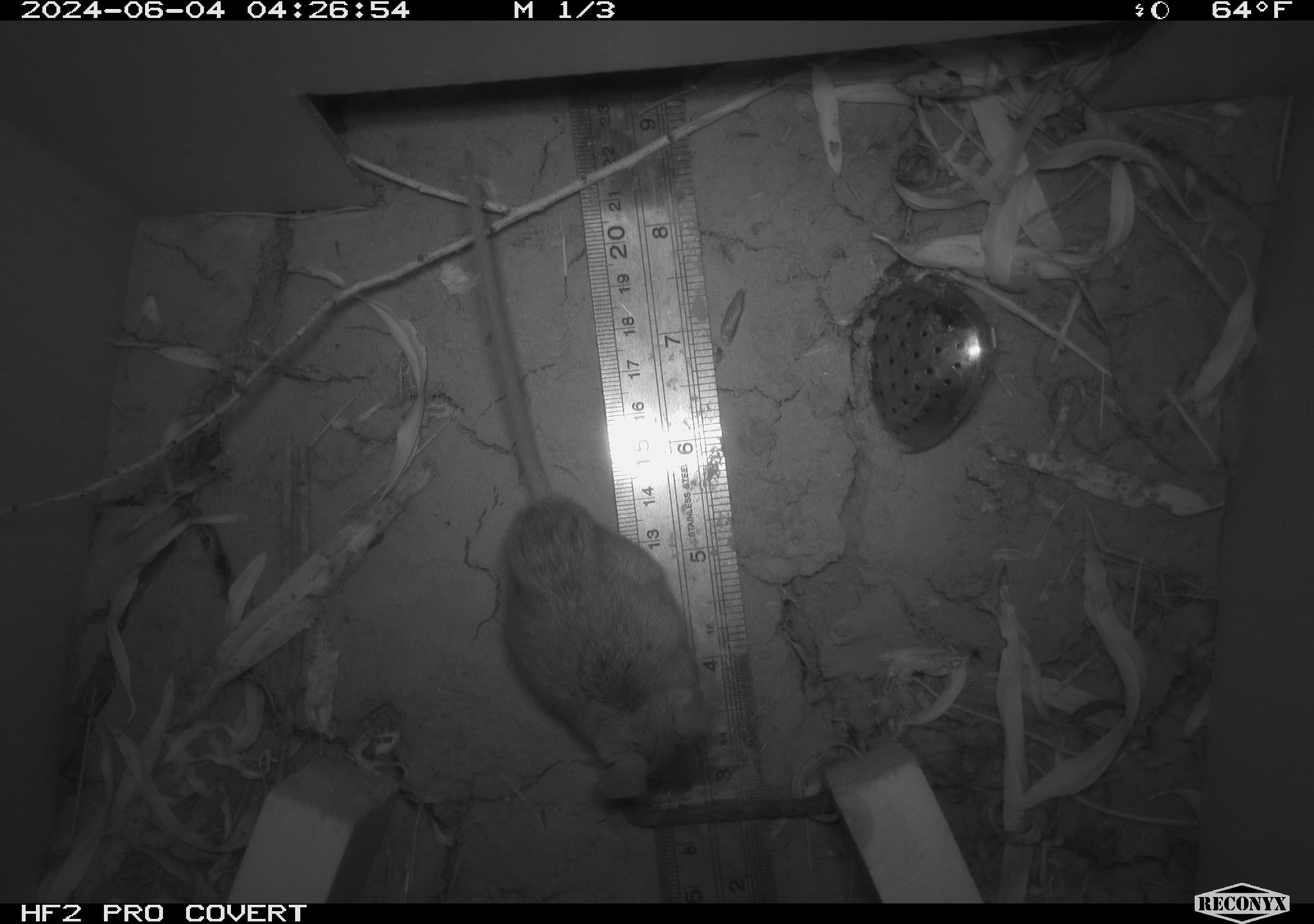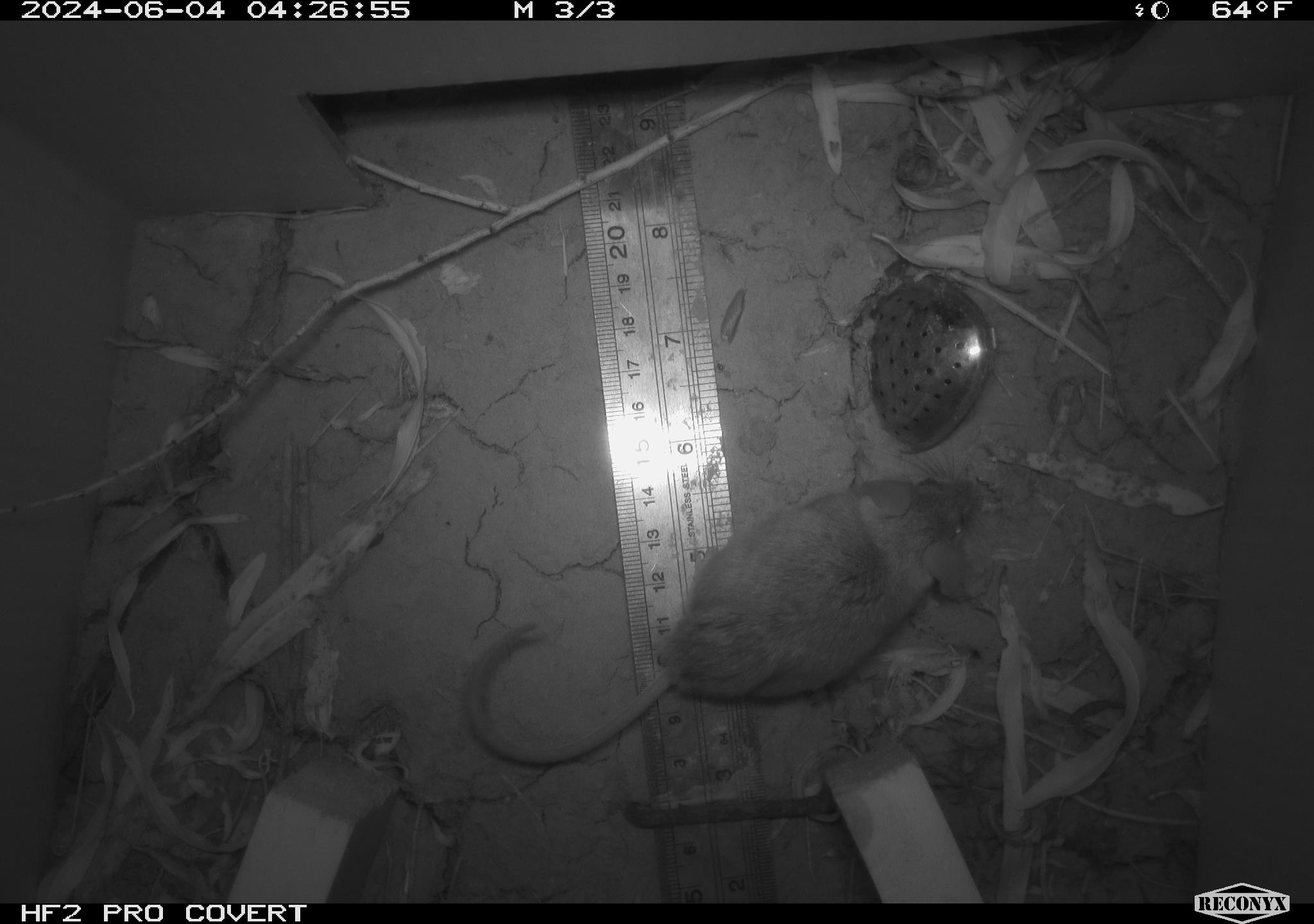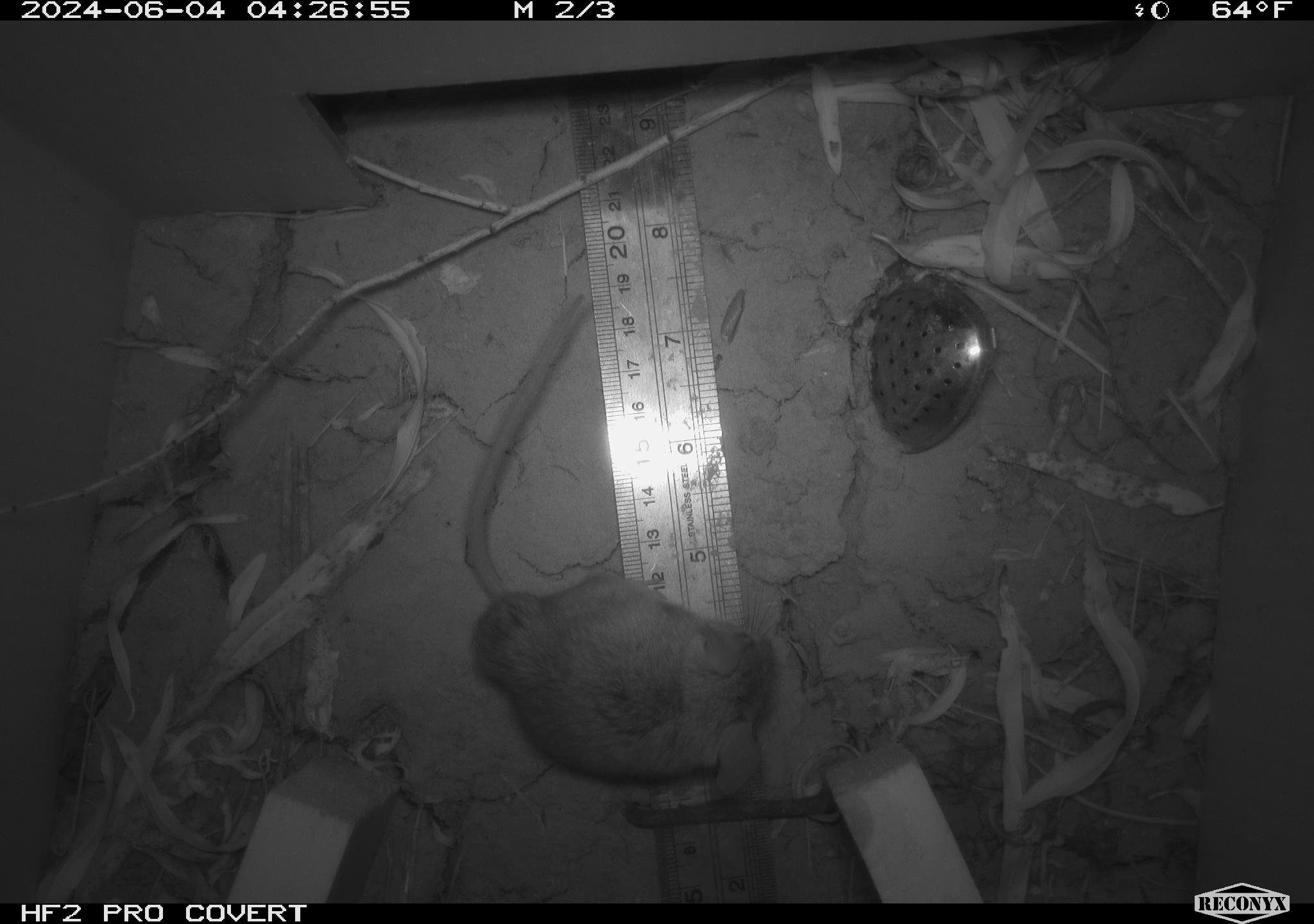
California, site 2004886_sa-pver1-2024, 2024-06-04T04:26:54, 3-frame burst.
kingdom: Animalia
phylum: Chordata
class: Mammalia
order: Rodentia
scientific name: Rodentia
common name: mouse species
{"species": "mouse species (Rodentia)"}